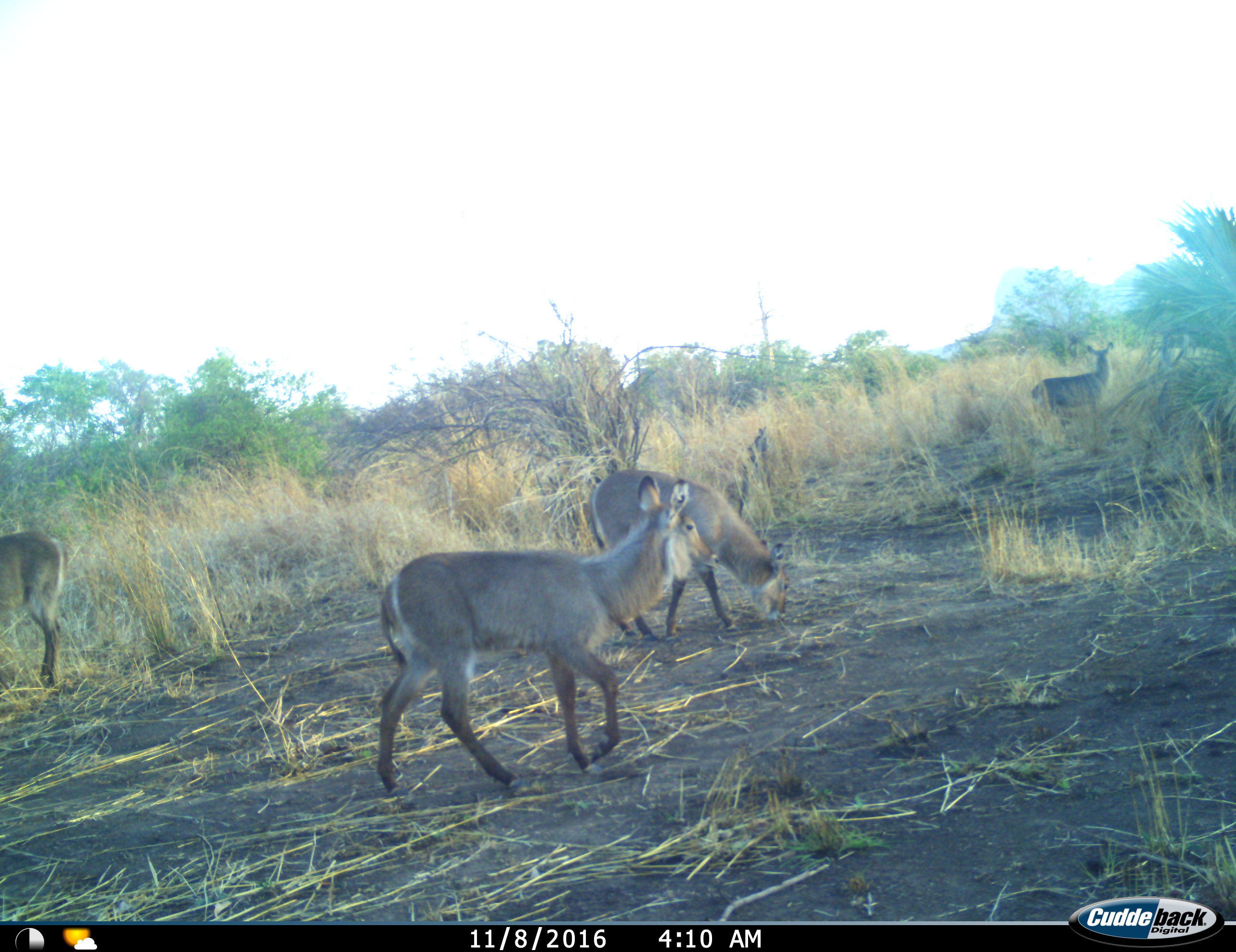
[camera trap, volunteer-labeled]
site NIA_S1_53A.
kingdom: Animalia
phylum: Chordata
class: Mammalia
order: Artiodactyla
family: Bovidae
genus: Kobus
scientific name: Kobus ellipsiprymnus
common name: waterbuck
Waterbuck (Kobus ellipsiprymnus), count 4. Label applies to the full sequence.